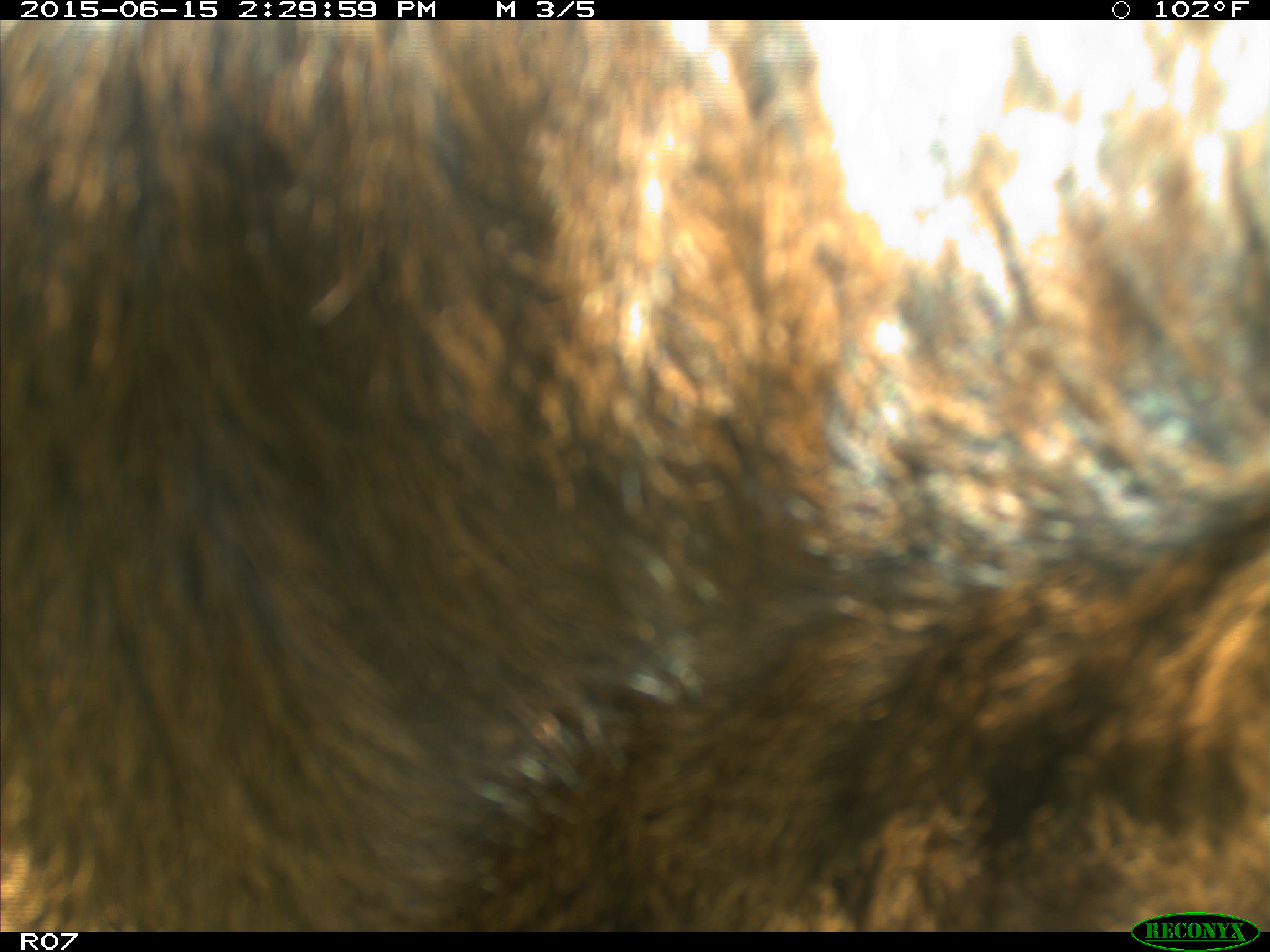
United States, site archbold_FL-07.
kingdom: Animalia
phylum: Chordata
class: Mammalia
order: Artiodactyla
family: Bovidae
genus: Bos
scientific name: Bos taurus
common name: domestic cow